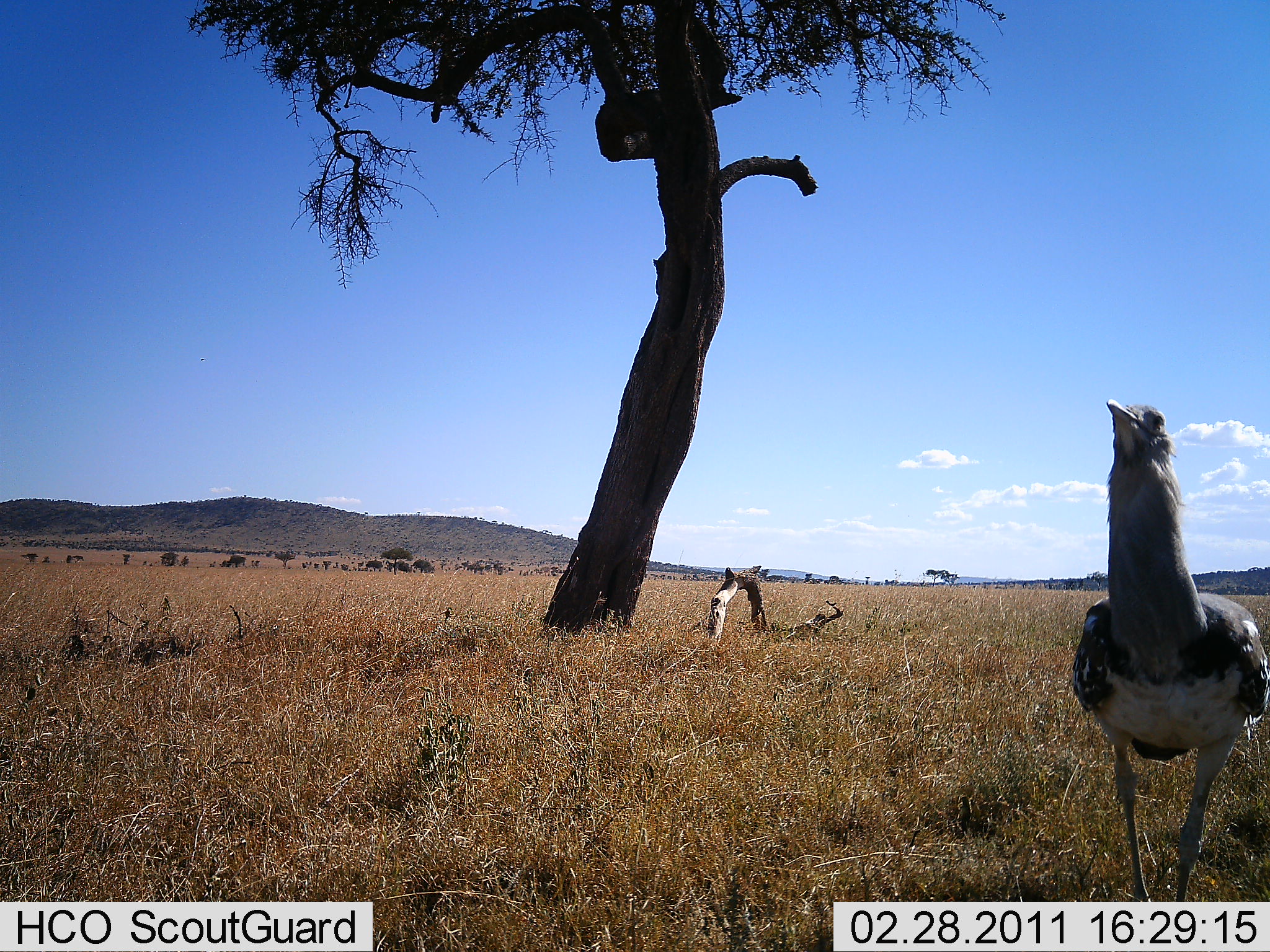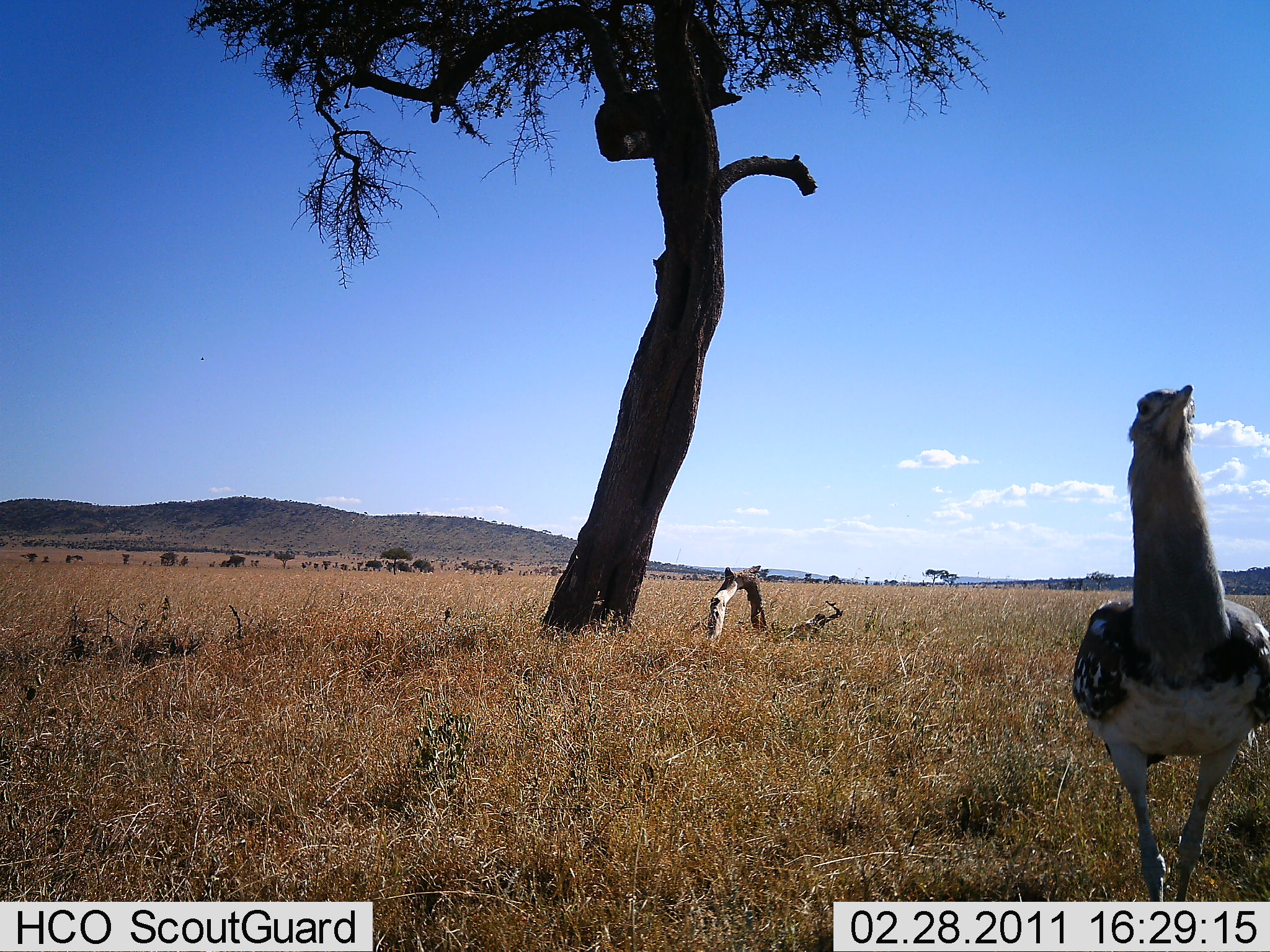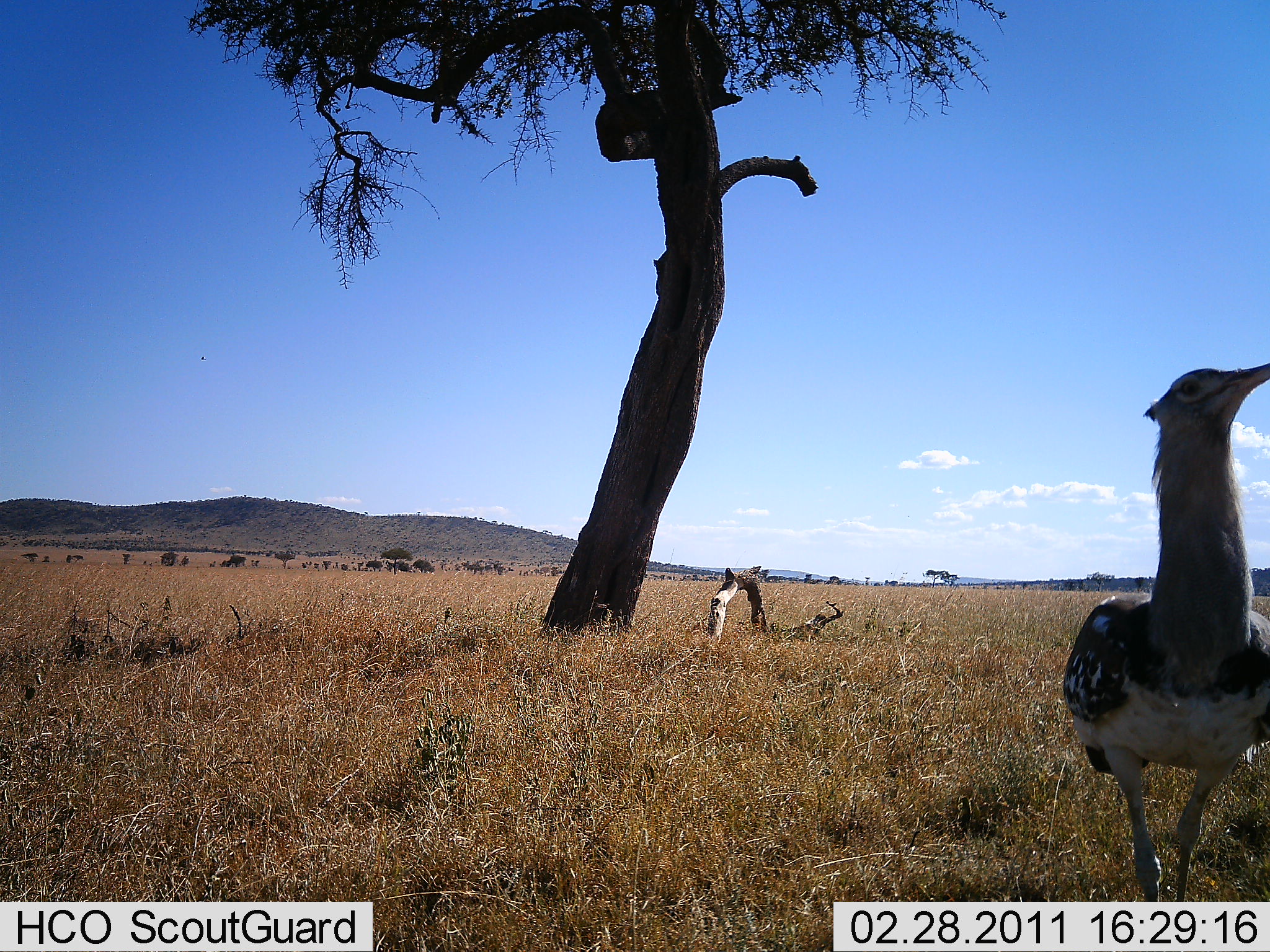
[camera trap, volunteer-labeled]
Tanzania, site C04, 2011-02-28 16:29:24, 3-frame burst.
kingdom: Animalia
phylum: Chordata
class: Aves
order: Otidiformes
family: Otididae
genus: Ardeotis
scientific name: Ardeotis kori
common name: kori bustard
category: koribustard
Koribustard (kori bustard) (Ardeotis kori), count 1. Behavior (volunteer vote fractions): standing 45%, resting 0%, moving 55%, interacting 0%. Young present (vote fraction): 0%. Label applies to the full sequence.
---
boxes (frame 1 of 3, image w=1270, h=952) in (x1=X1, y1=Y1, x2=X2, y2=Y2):
animal: (x1=1070, y1=397, x2=1270, y2=902)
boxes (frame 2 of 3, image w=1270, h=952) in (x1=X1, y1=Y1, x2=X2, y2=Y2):
animal: (x1=1072, y1=383, x2=1270, y2=901)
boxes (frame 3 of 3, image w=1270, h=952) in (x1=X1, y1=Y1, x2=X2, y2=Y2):
animal: (x1=1064, y1=360, x2=1270, y2=901)